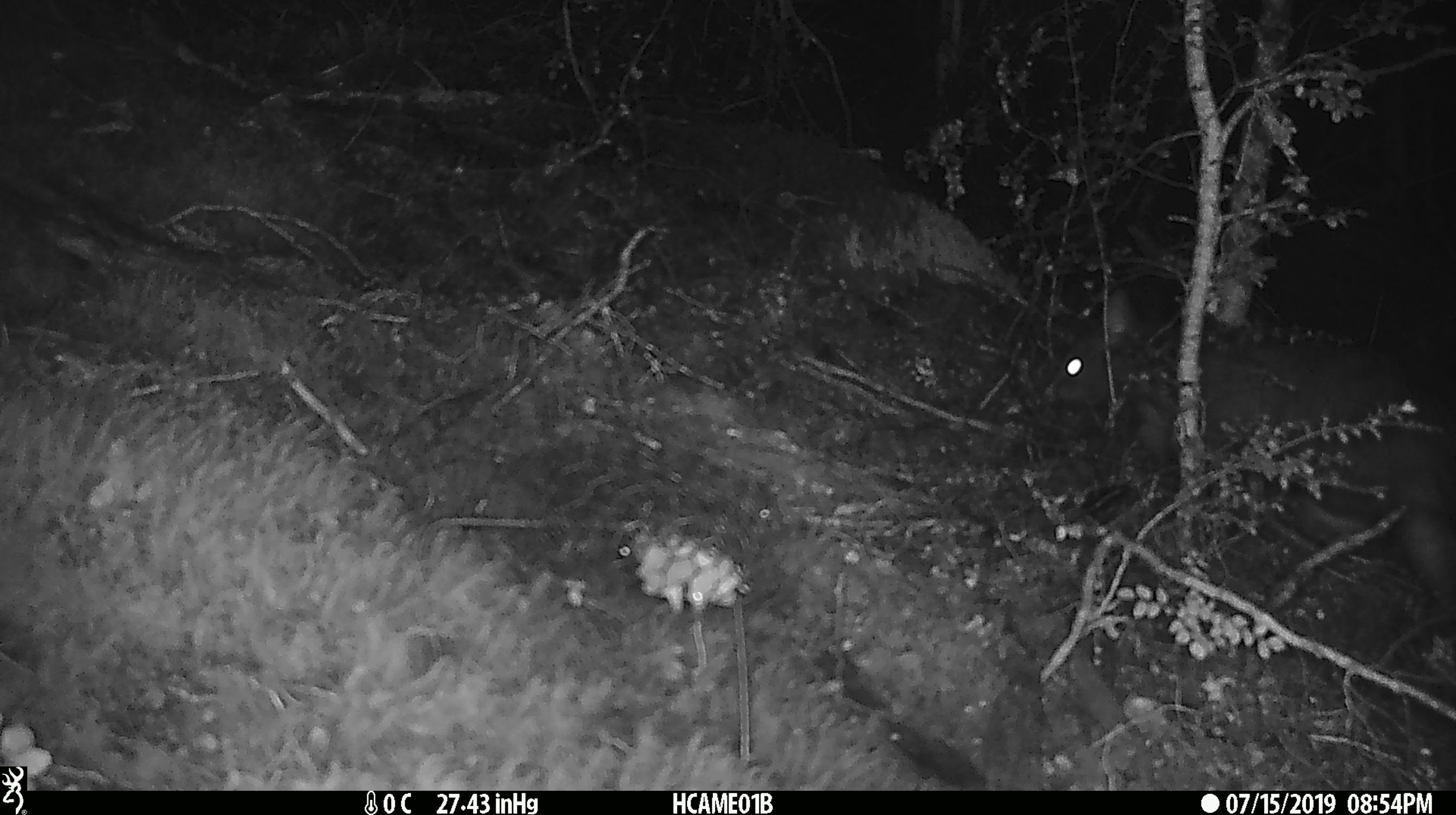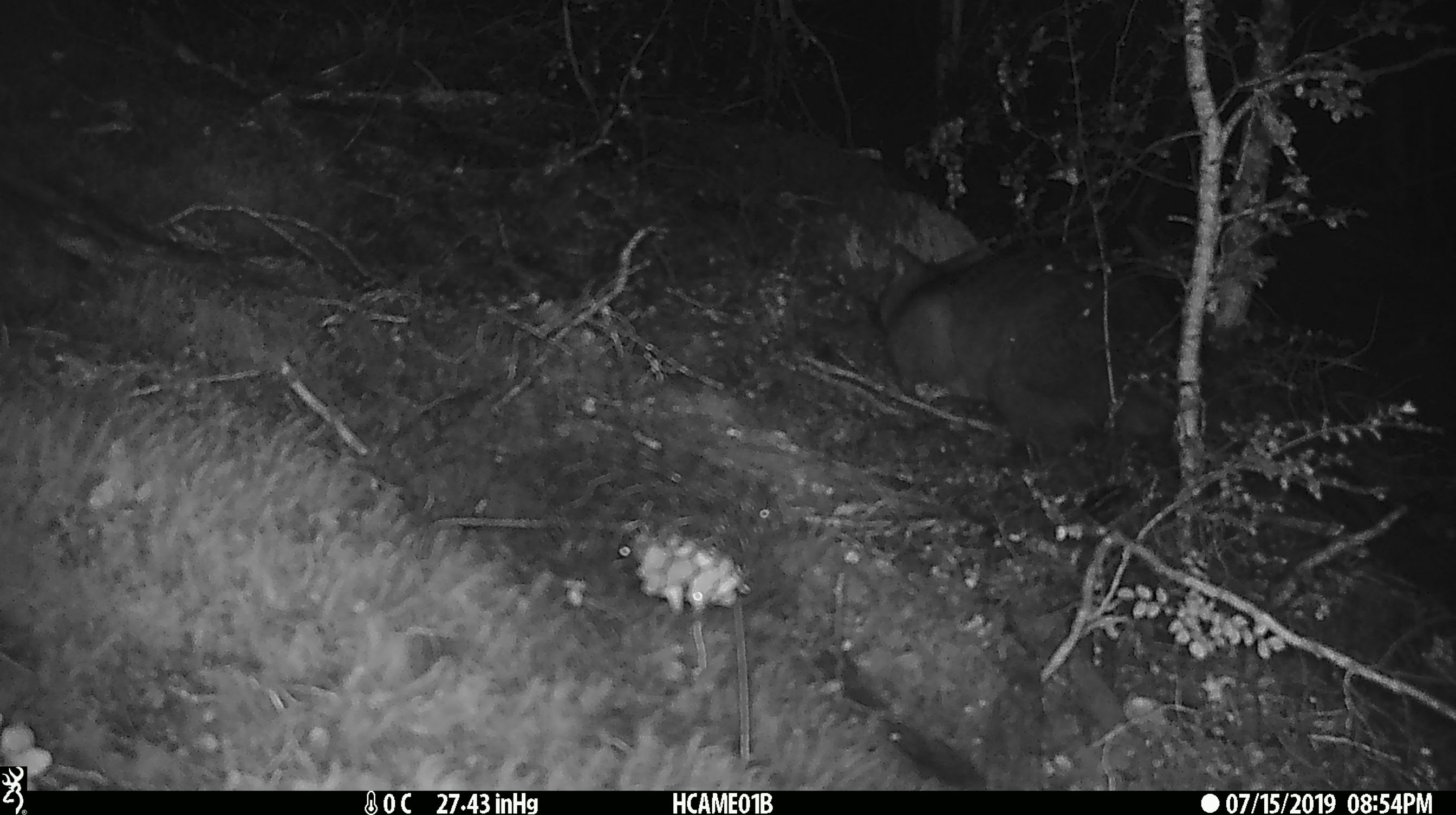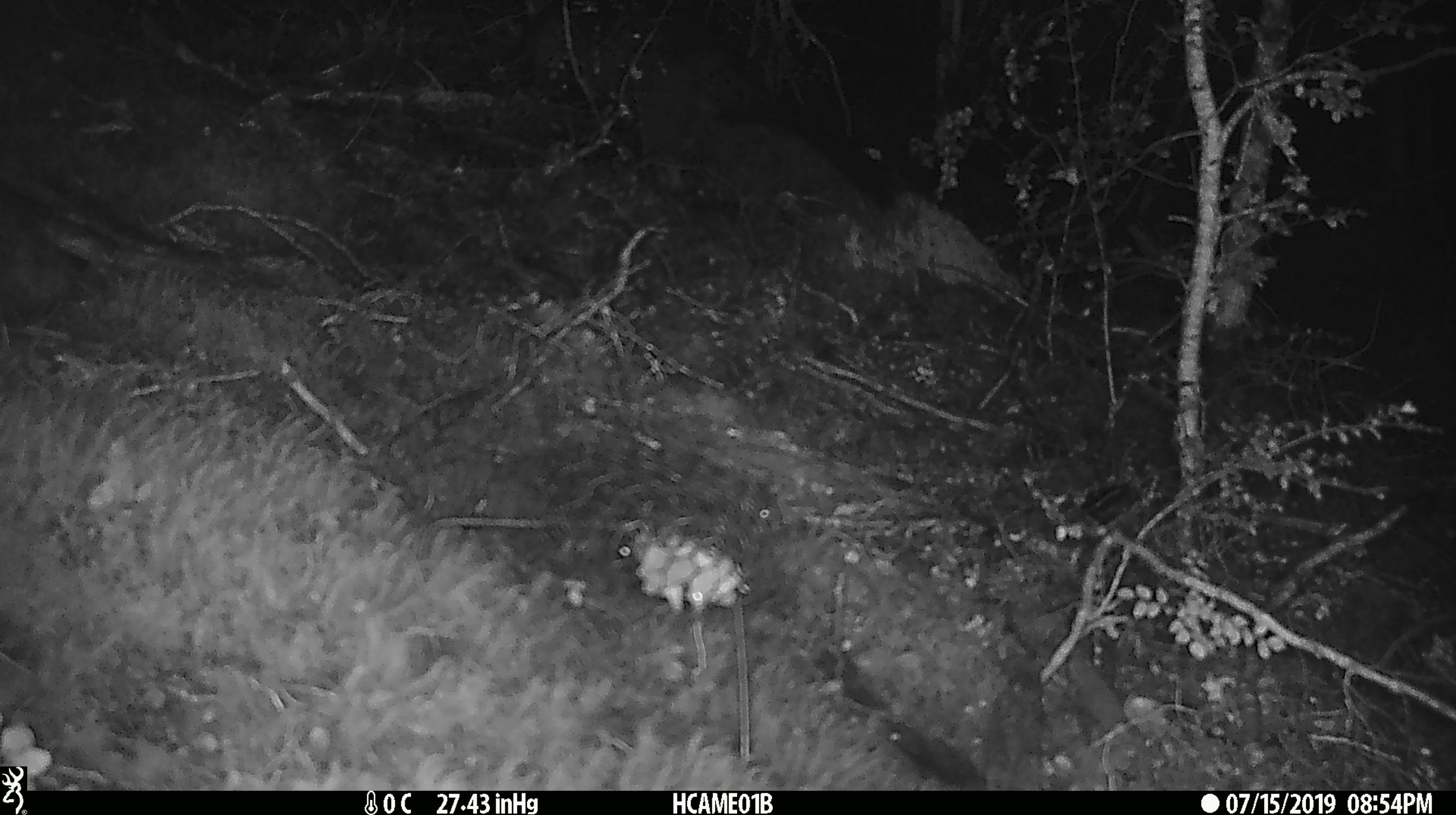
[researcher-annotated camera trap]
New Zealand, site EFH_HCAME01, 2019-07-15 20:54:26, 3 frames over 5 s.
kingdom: Animalia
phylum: Chordata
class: Mammalia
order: Diprotodontia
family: Phalangeridae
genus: Trichosurus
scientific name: Trichosurus vulpecula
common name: common brushtail possum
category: possum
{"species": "possum (common brushtail possum) (Trichosurus vulpecula)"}